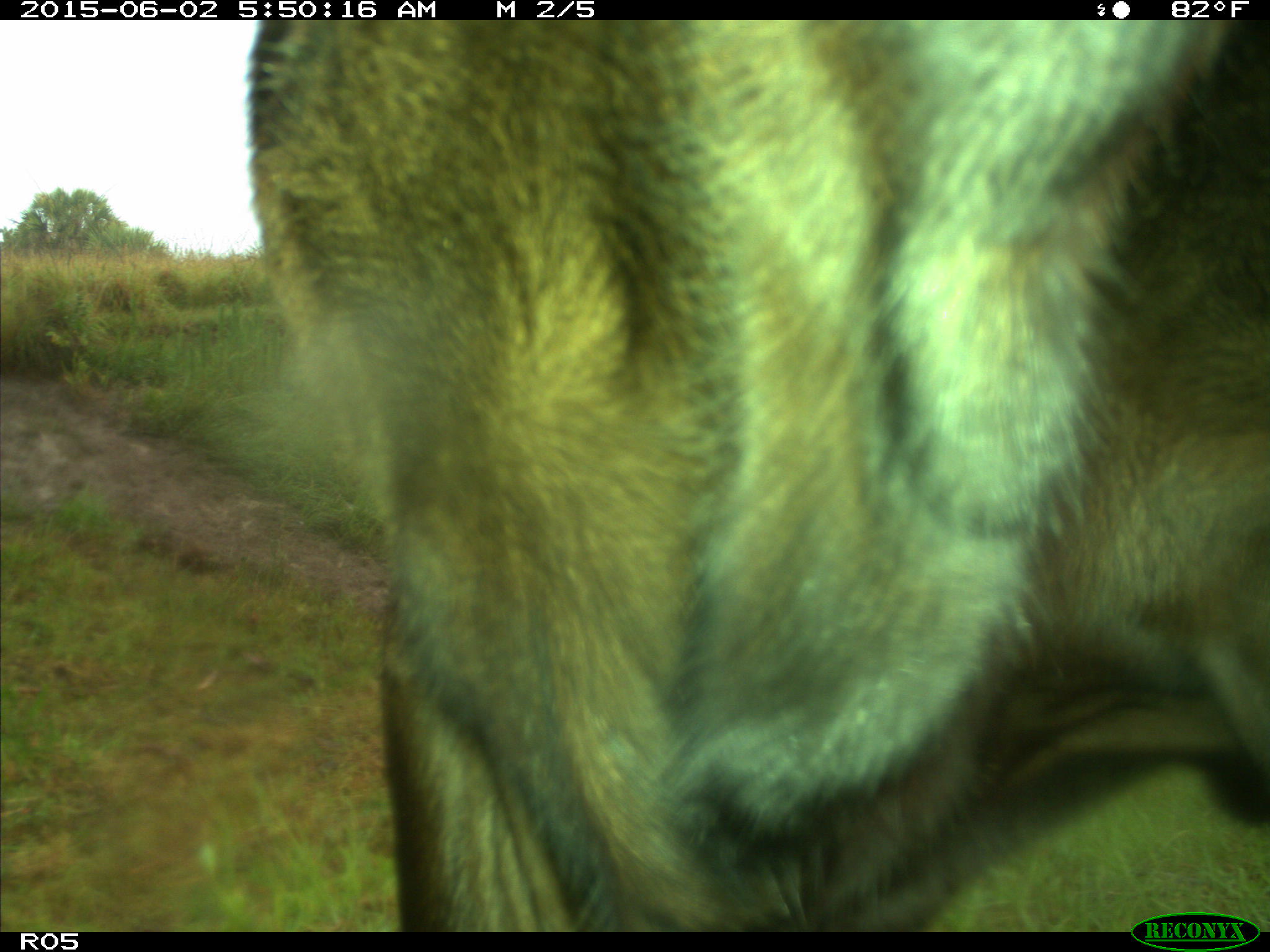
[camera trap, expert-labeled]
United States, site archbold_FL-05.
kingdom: Animalia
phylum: Chordata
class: Mammalia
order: Artiodactyla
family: Bovidae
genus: Bos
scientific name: Bos taurus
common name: domestic cow